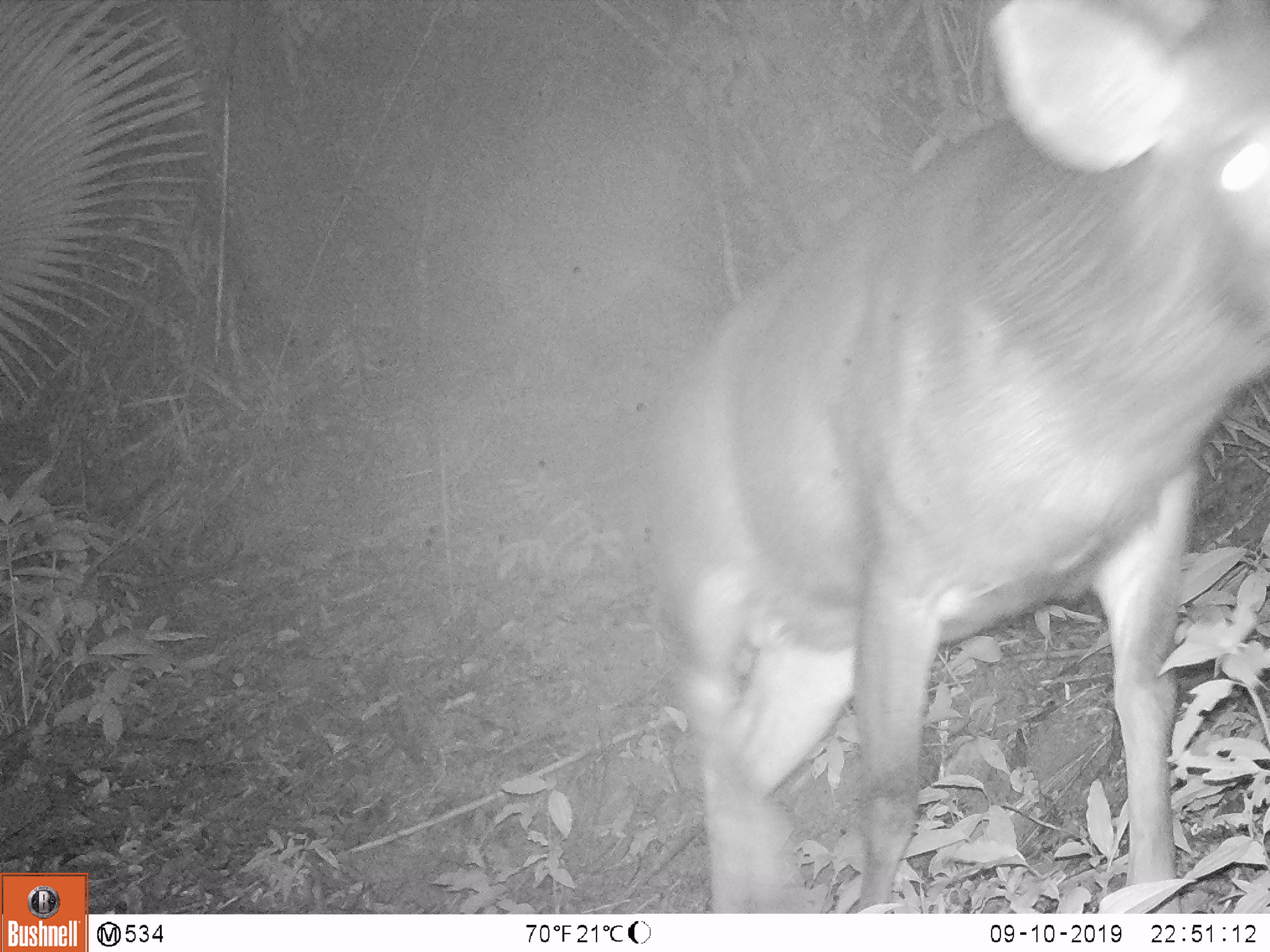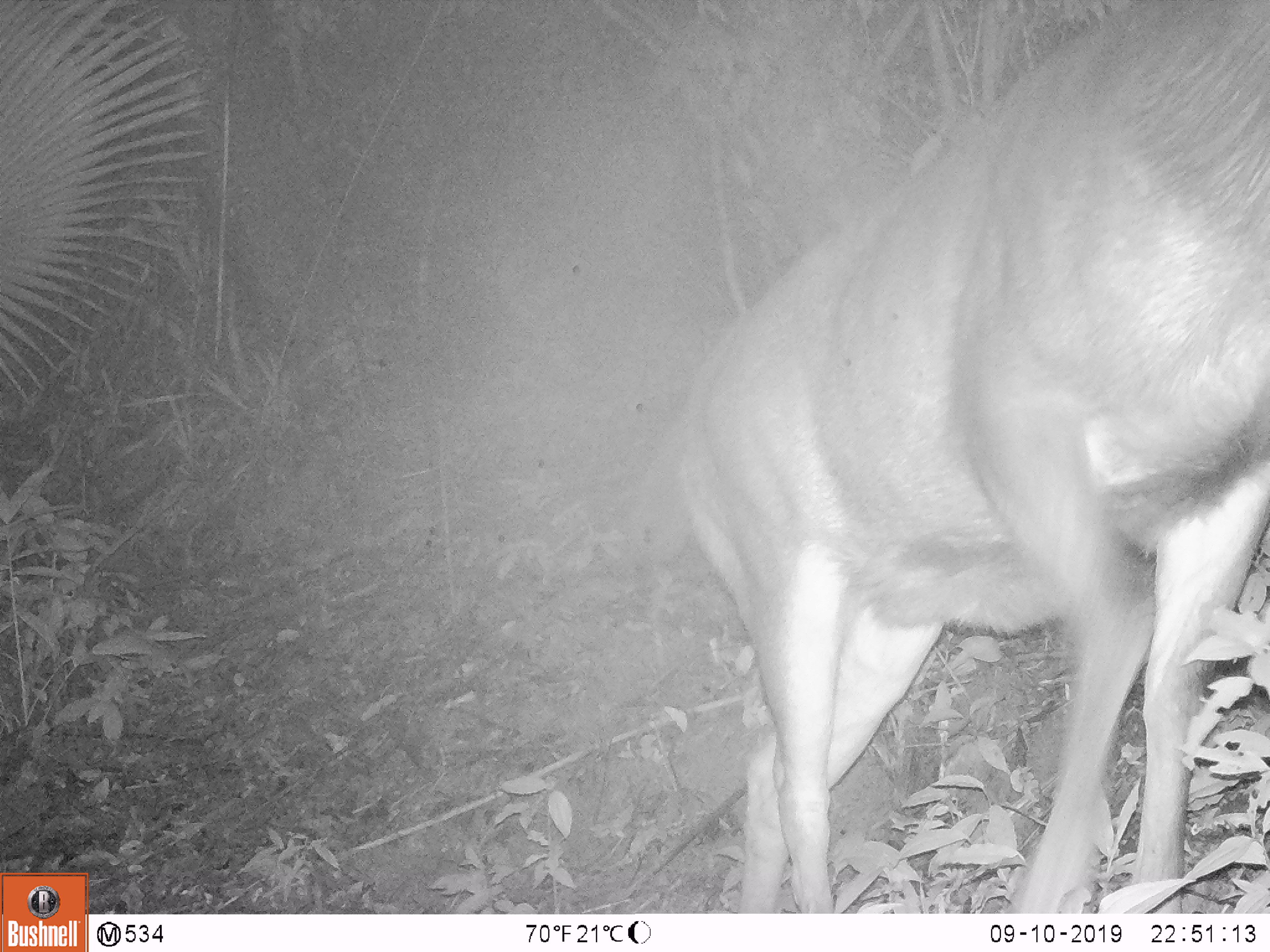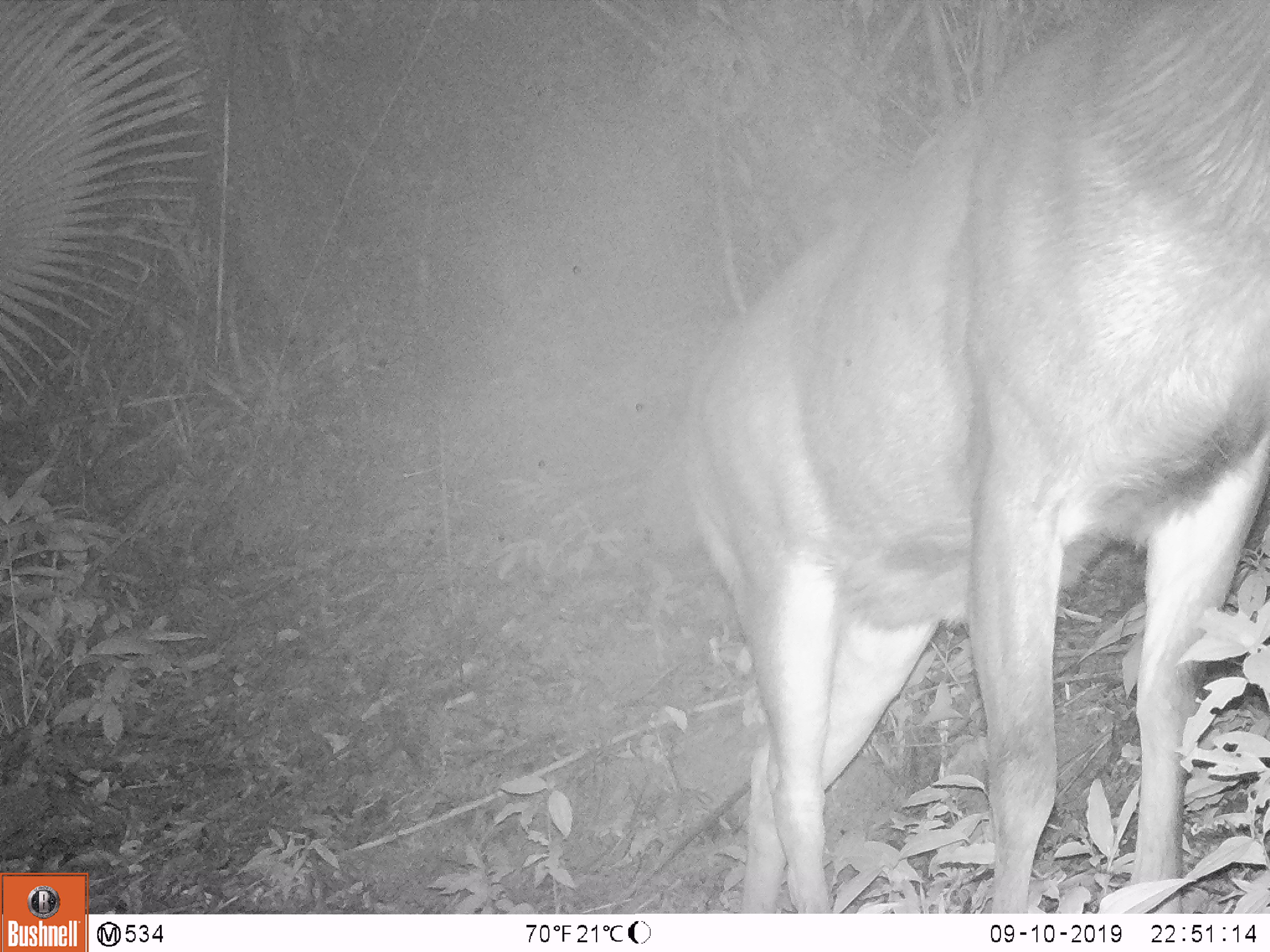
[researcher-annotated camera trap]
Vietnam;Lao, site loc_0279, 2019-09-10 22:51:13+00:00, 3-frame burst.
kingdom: Animalia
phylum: Chordata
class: Mammalia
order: Artiodactyla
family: Cervidae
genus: Rusa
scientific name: Rusa unicolor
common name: sambar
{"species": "sambar (Rusa unicolor)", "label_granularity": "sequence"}